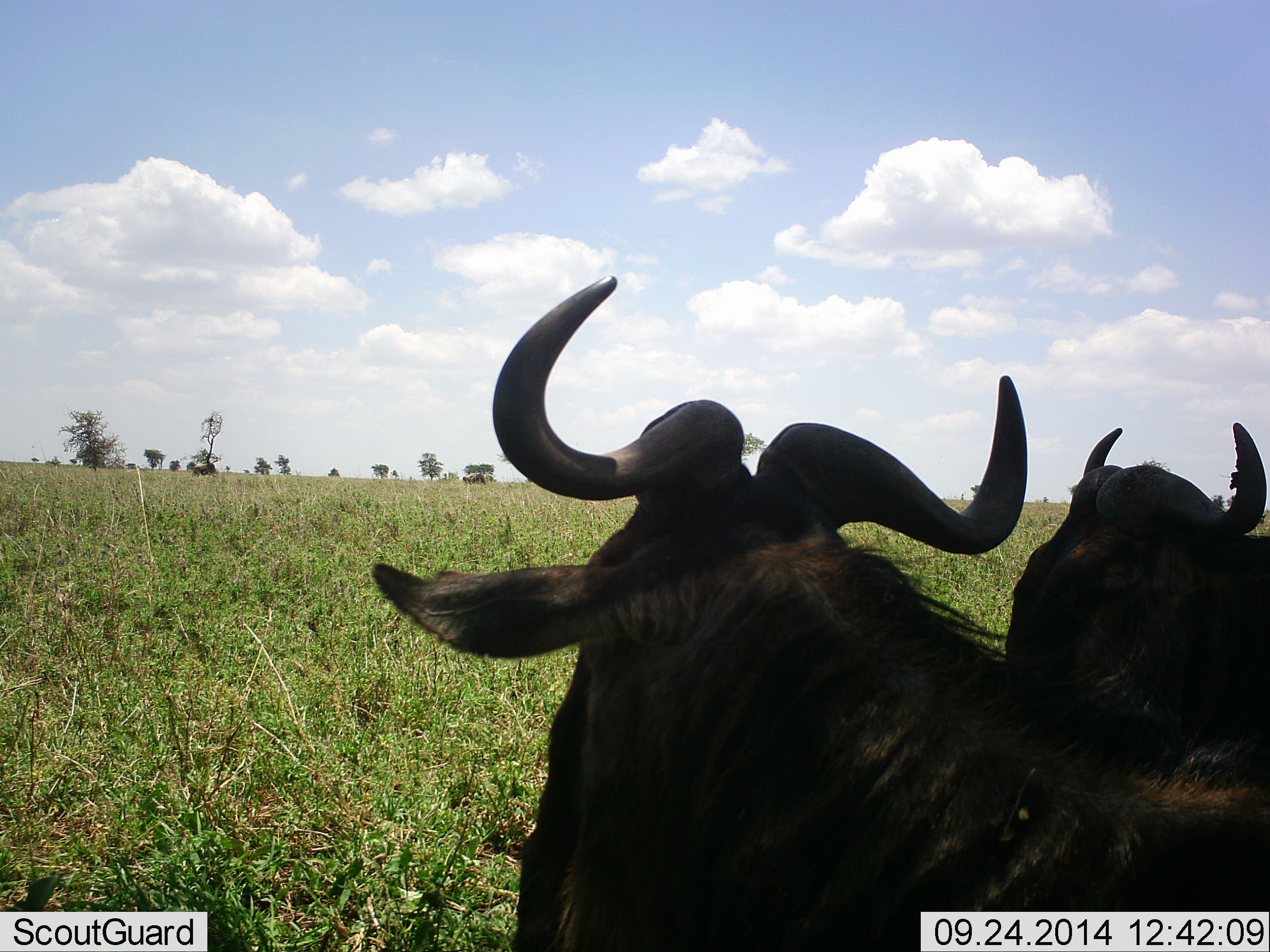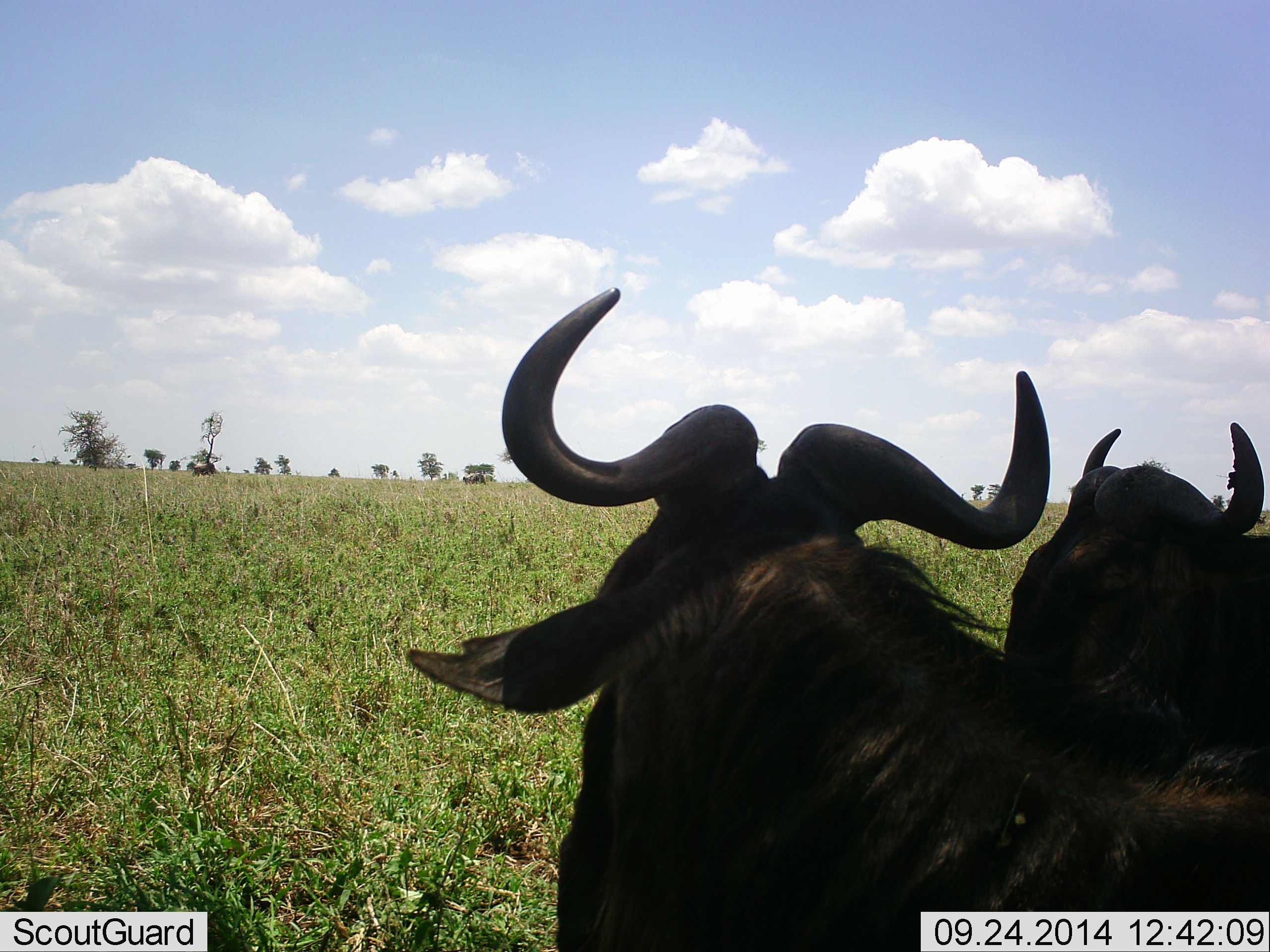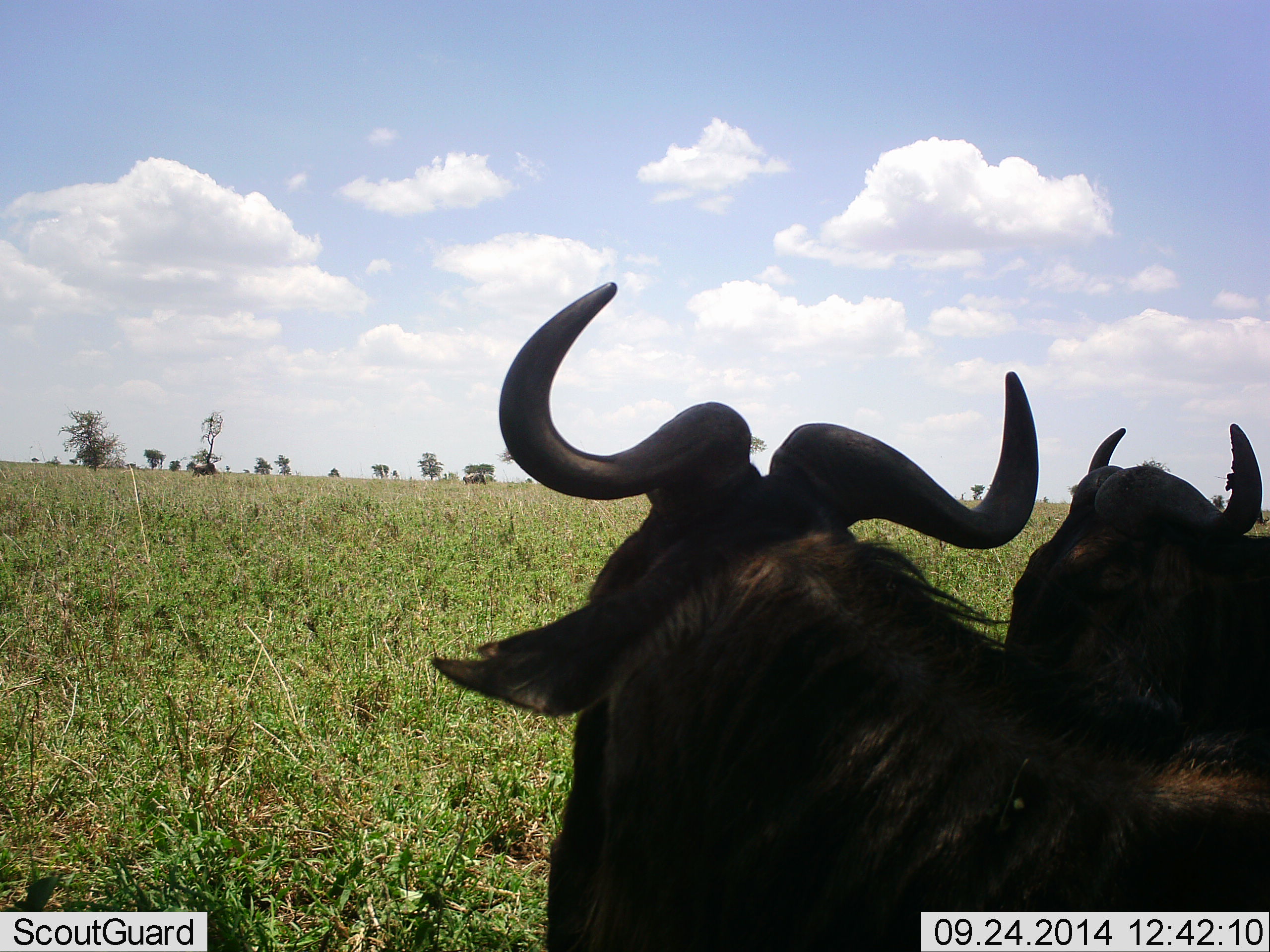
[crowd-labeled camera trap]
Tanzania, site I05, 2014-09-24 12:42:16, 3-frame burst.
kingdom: Animalia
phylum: Chordata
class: Mammalia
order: Artiodactyla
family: Bovidae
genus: Connochaetes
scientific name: Connochaetes taurinus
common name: blue wildebeest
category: wildebeest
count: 2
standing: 50%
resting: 50%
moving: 0%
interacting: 0%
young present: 0%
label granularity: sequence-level